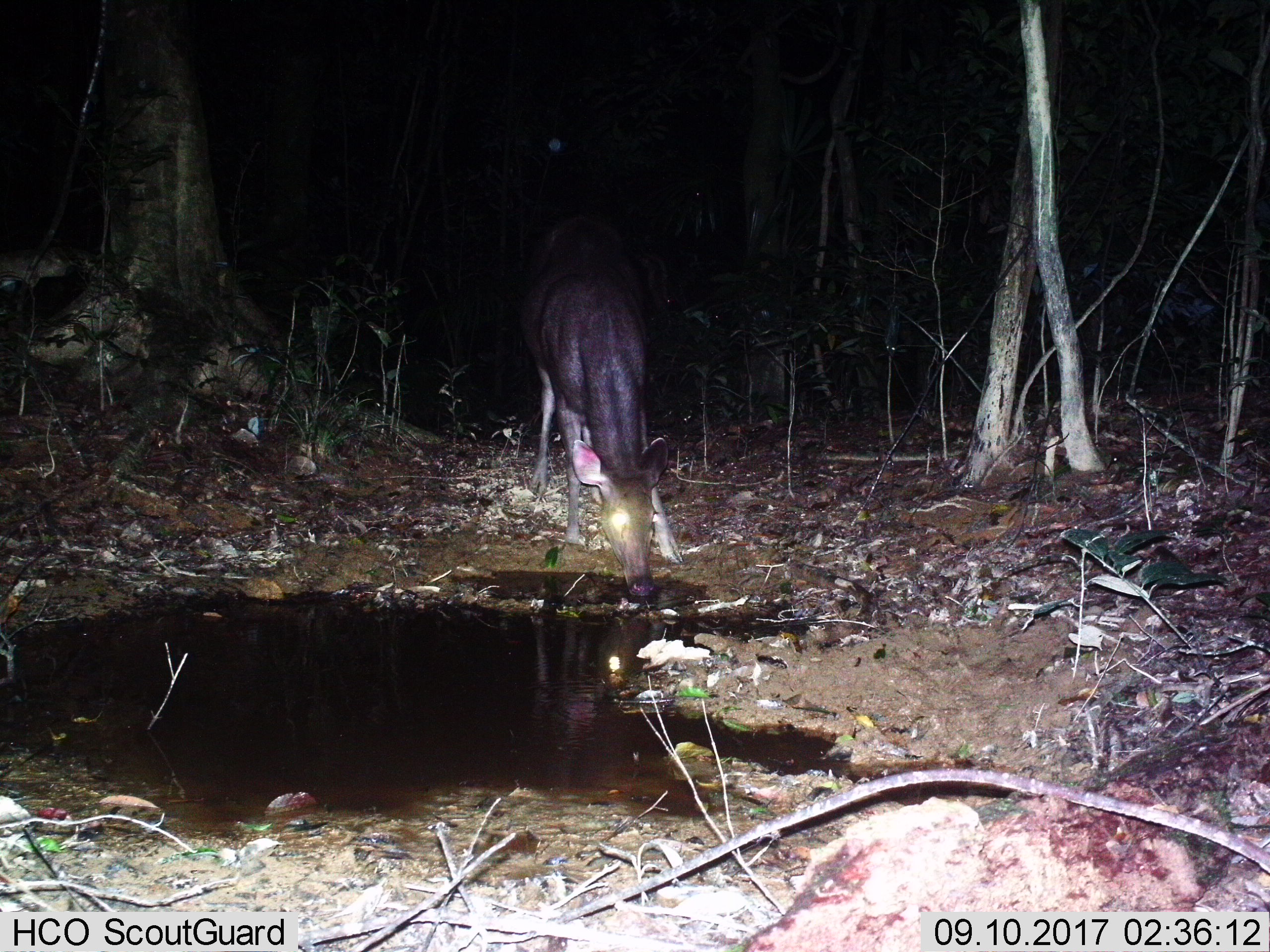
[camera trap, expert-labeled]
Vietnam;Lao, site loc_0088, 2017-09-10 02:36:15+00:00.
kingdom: Animalia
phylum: Chordata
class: Mammalia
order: Artiodactyla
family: Cervidae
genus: Rusa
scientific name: Rusa unicolor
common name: sambar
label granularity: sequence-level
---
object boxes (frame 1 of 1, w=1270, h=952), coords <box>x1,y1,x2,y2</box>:
sambar: <box>512,210,685,598</box>